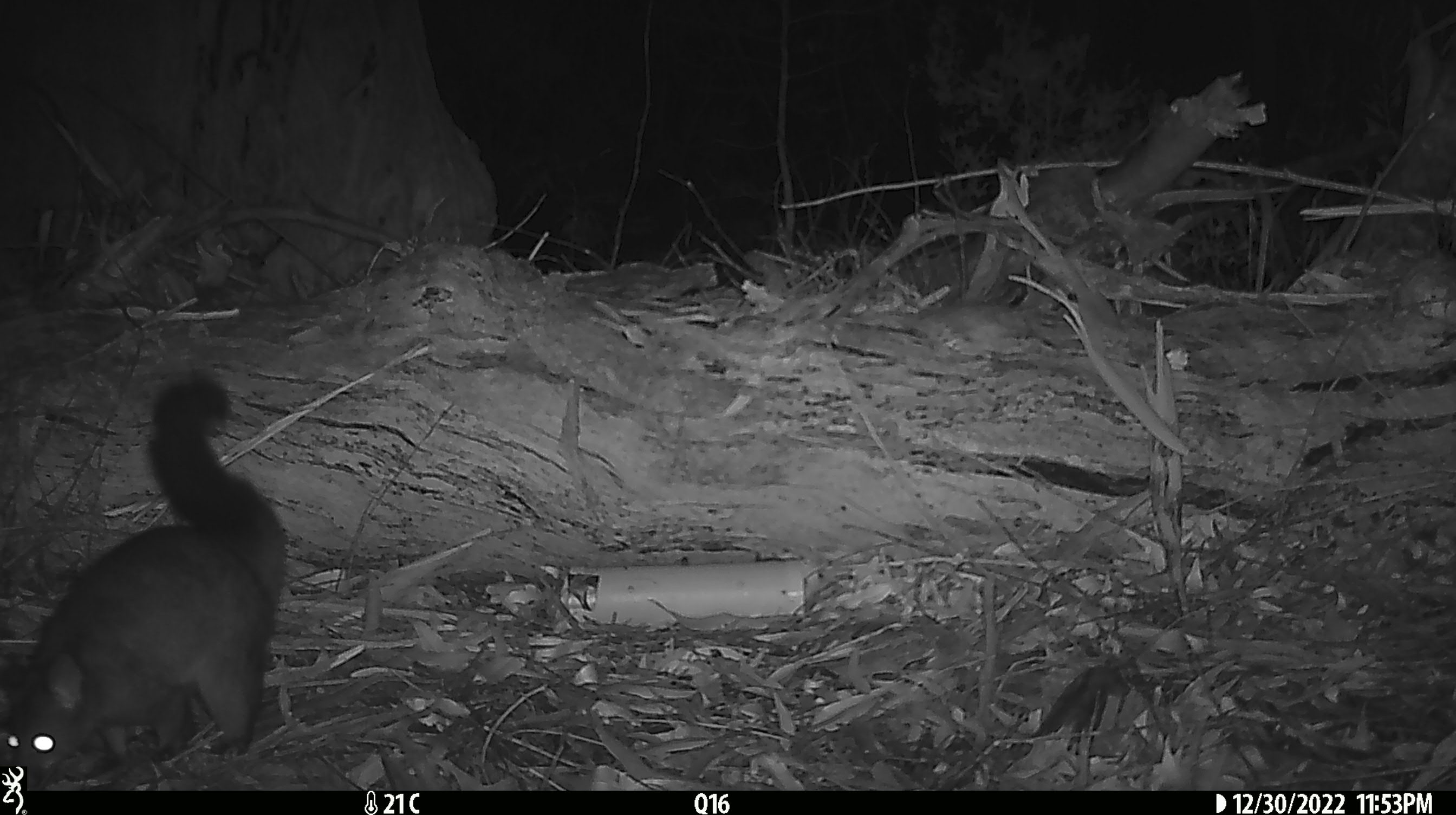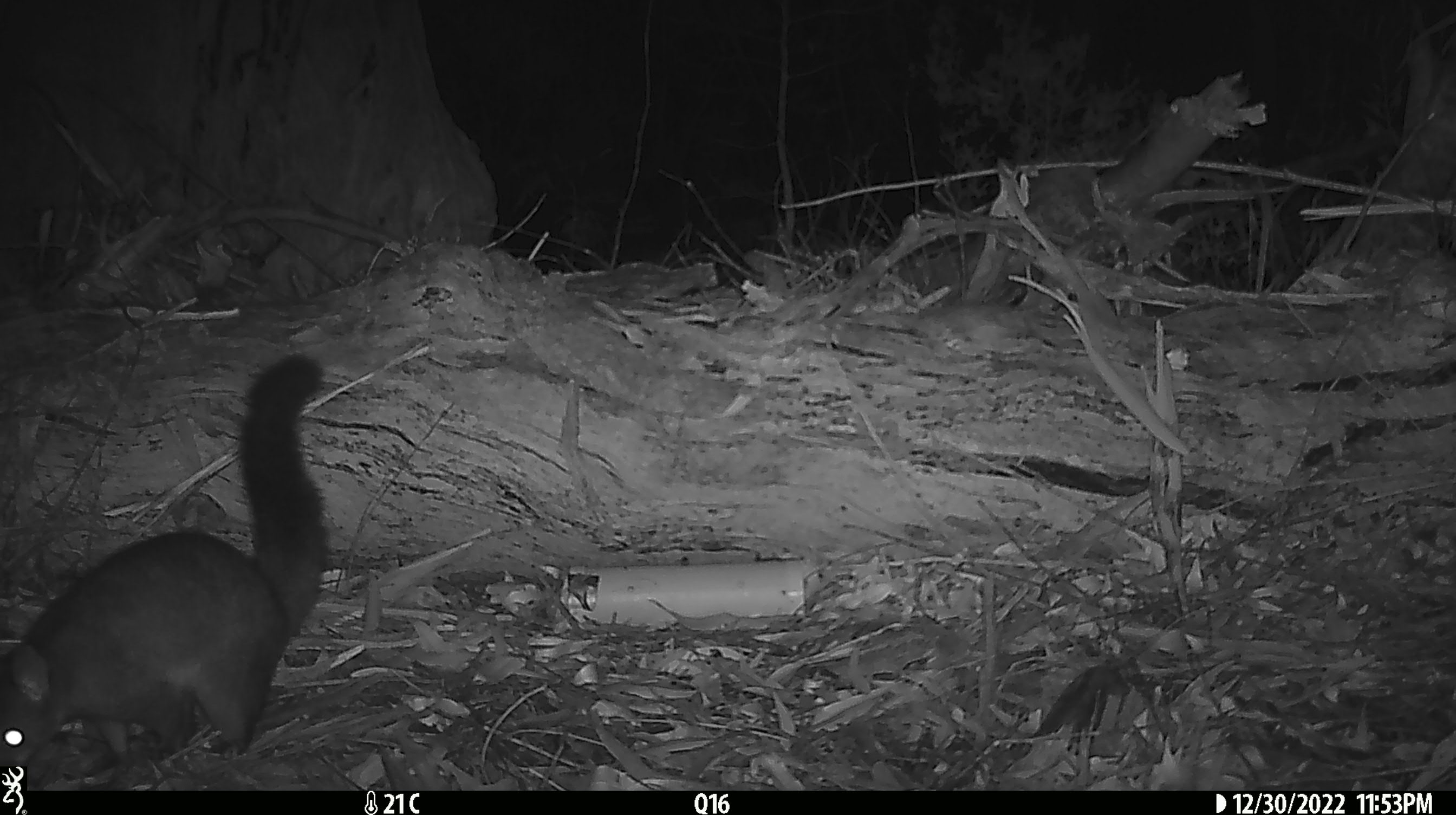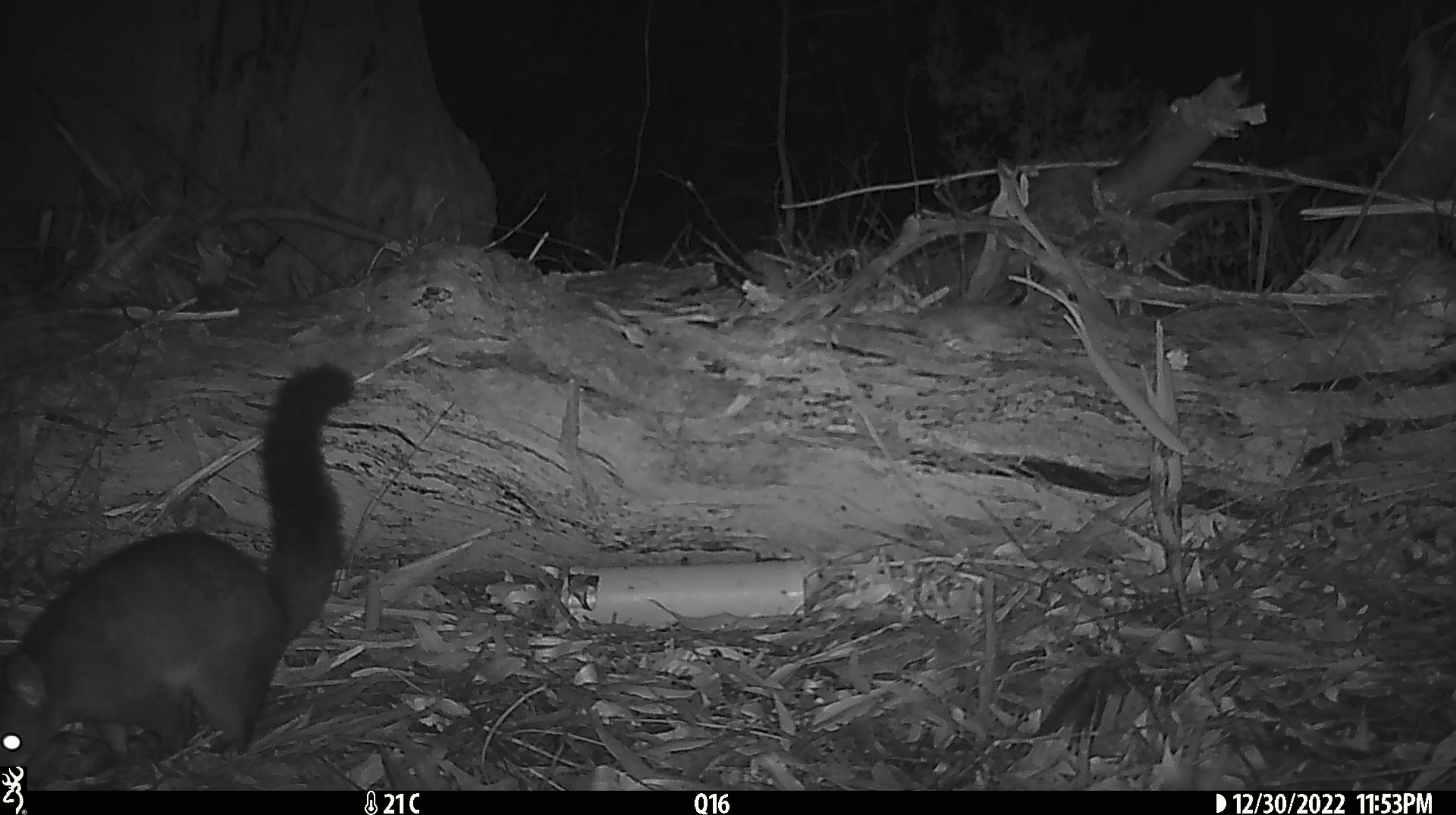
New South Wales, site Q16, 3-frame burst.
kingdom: Animalia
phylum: Chordata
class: Mammalia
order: Diprotodontia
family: Phalangeridae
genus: Trichosurus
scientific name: Trichosurus vulpecula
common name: common brushtail possum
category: possum